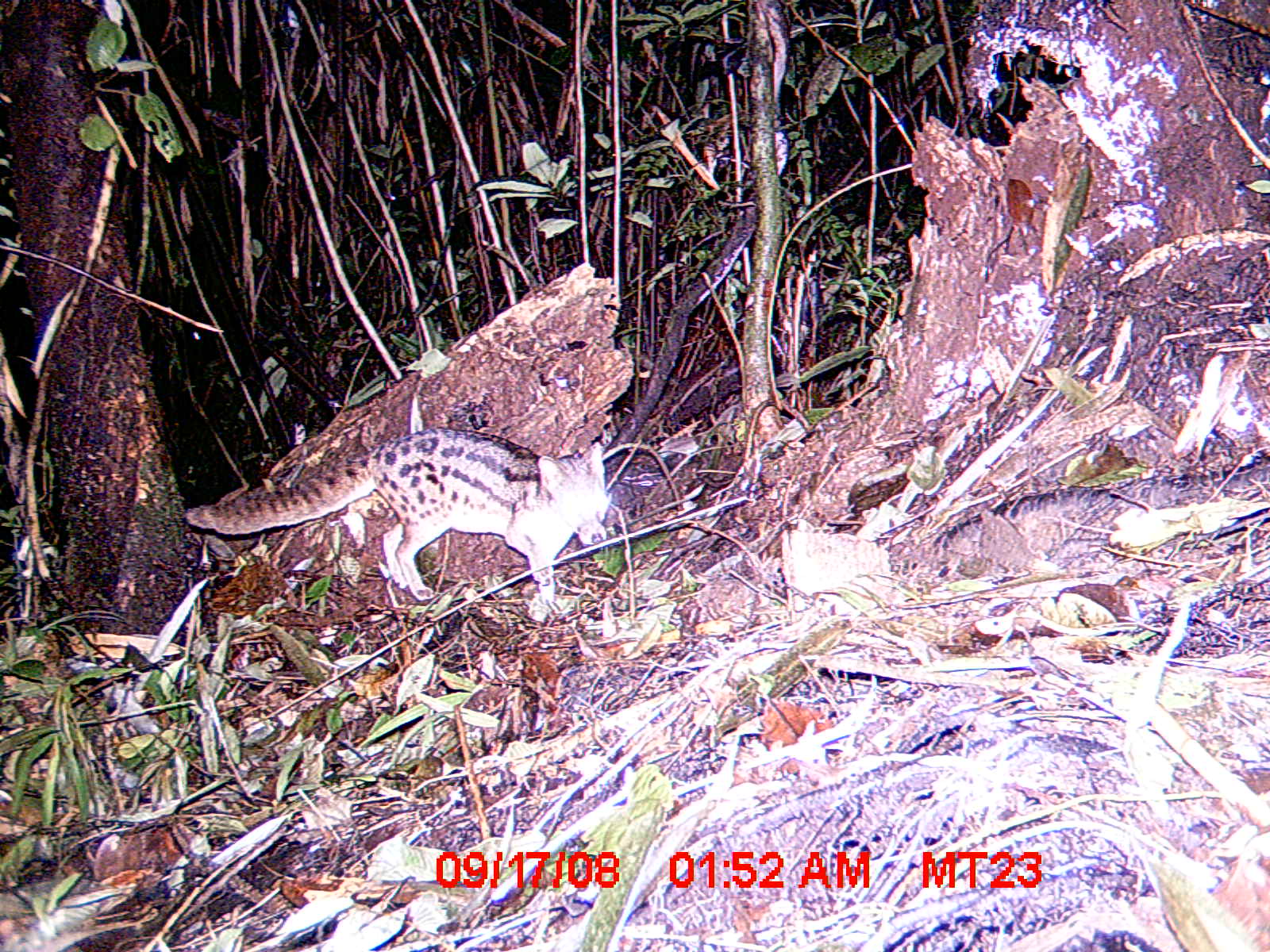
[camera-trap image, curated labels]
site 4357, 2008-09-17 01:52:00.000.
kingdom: Animalia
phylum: Chordata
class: Mammalia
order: Carnivora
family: Eupleridae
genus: Fossa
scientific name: Fossa fossana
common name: fanaloka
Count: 1.